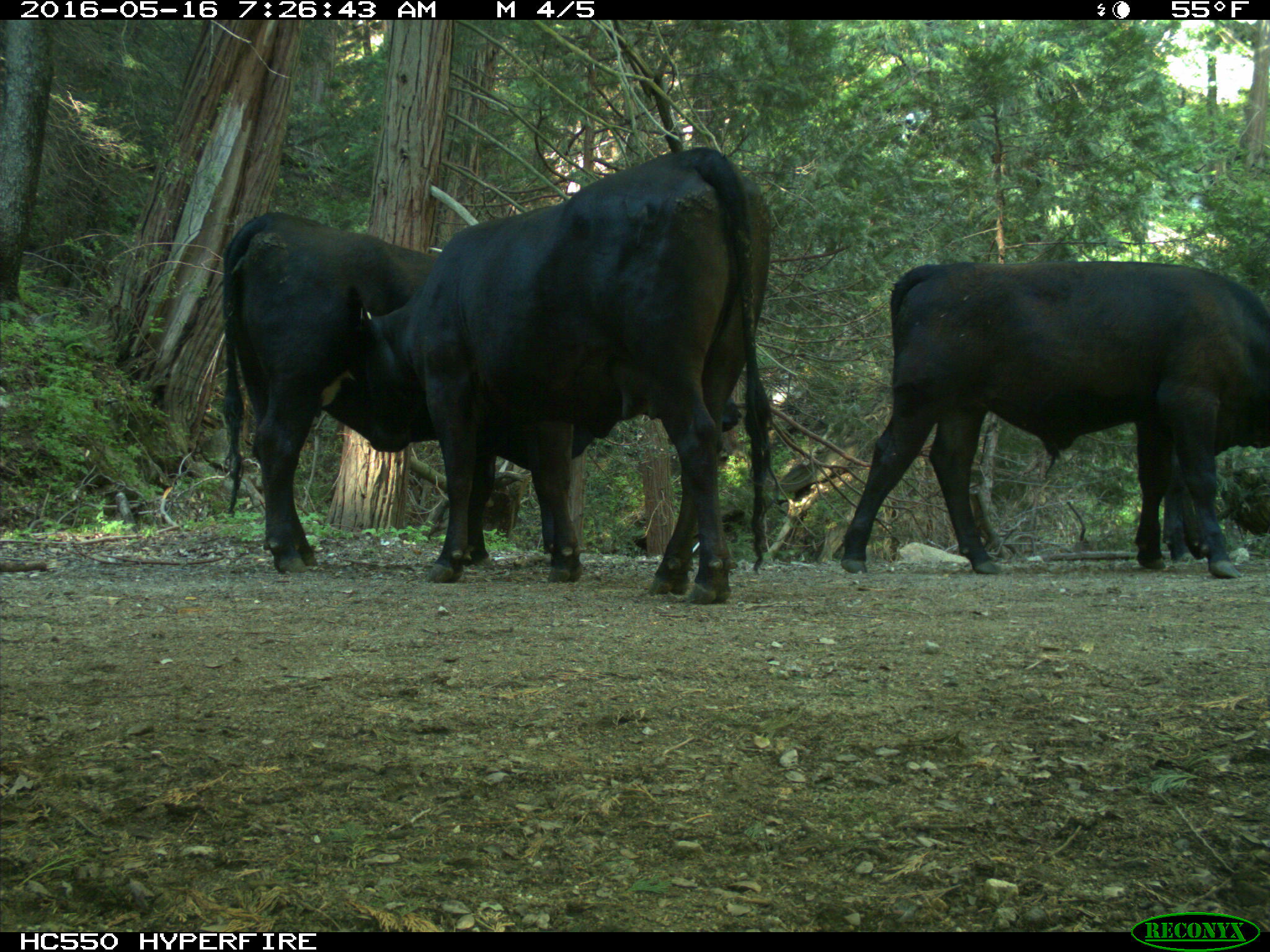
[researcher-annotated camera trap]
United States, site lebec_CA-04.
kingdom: Animalia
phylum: Chordata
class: Mammalia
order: Artiodactyla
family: Bovidae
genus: Bos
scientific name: Bos taurus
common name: domestic cow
Bos taurus (domestic cow).